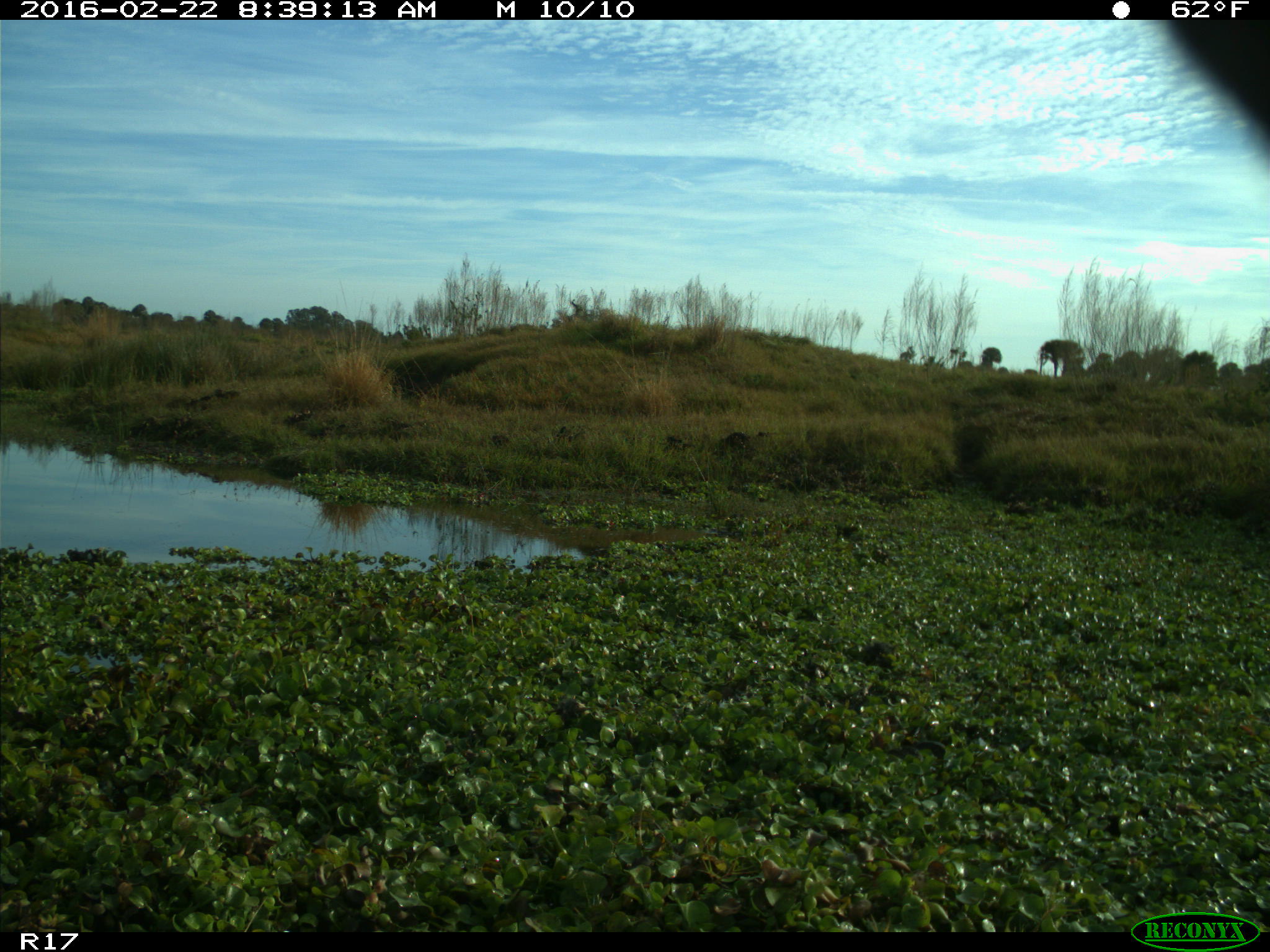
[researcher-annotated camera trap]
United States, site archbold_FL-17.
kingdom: Animalia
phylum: Chordata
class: Mammalia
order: Artiodactyla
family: Bovidae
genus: Bos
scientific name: Bos taurus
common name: domestic cow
Bos taurus (domestic cow).